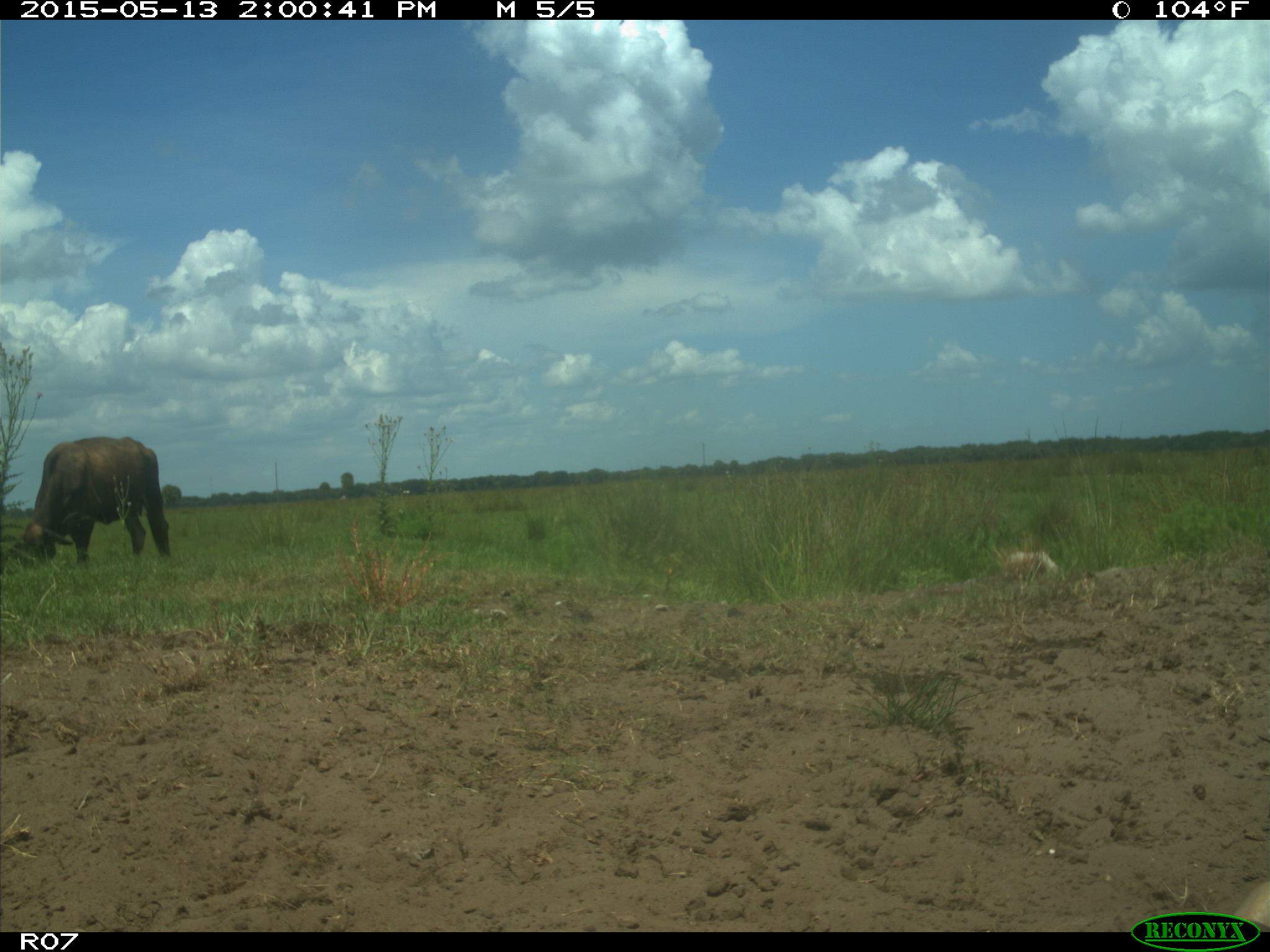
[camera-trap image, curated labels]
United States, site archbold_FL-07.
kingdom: Animalia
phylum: Chordata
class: Mammalia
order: Artiodactyla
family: Bovidae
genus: Bos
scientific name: Bos taurus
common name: domestic cow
Bos taurus (domestic cow).